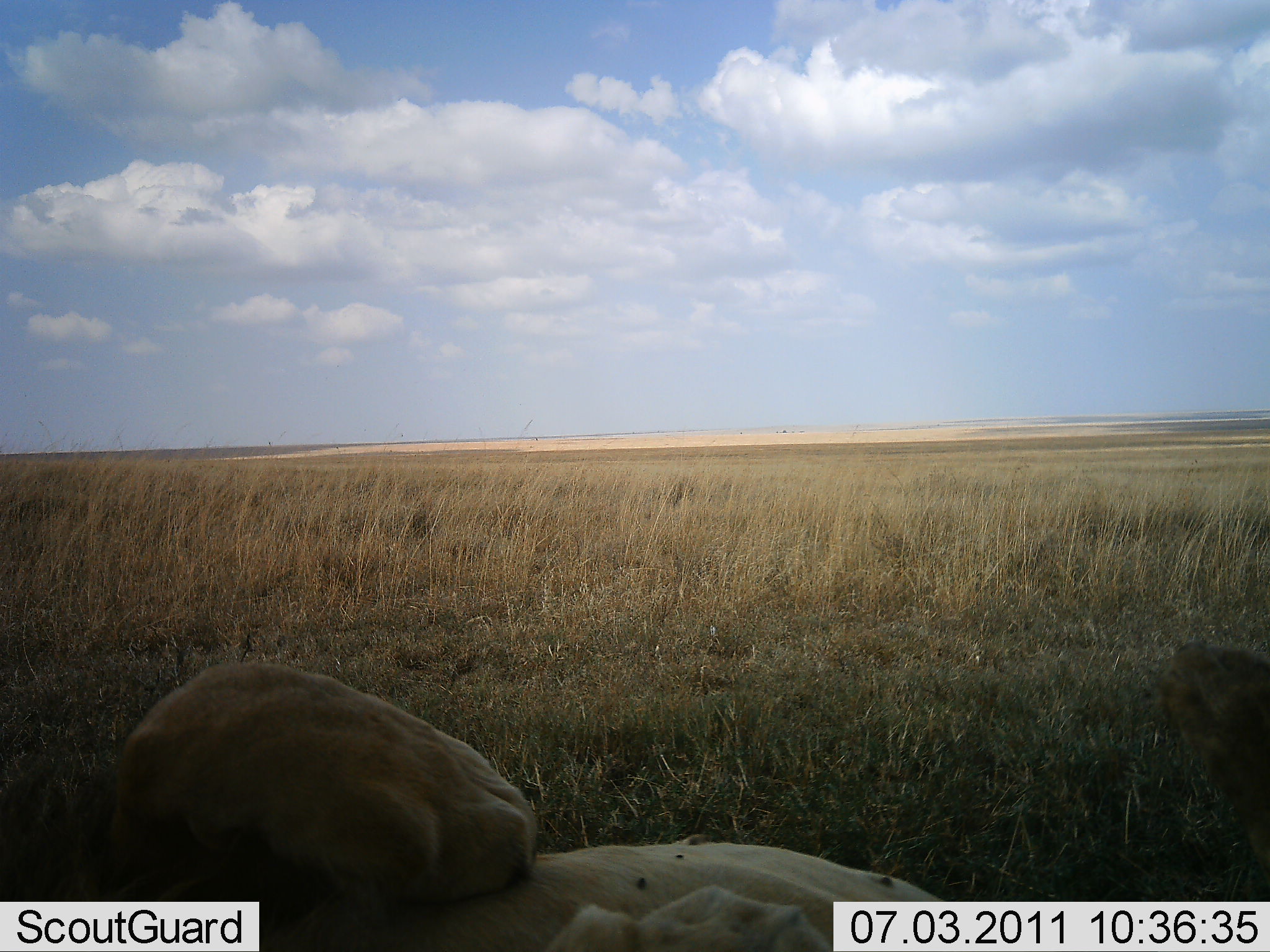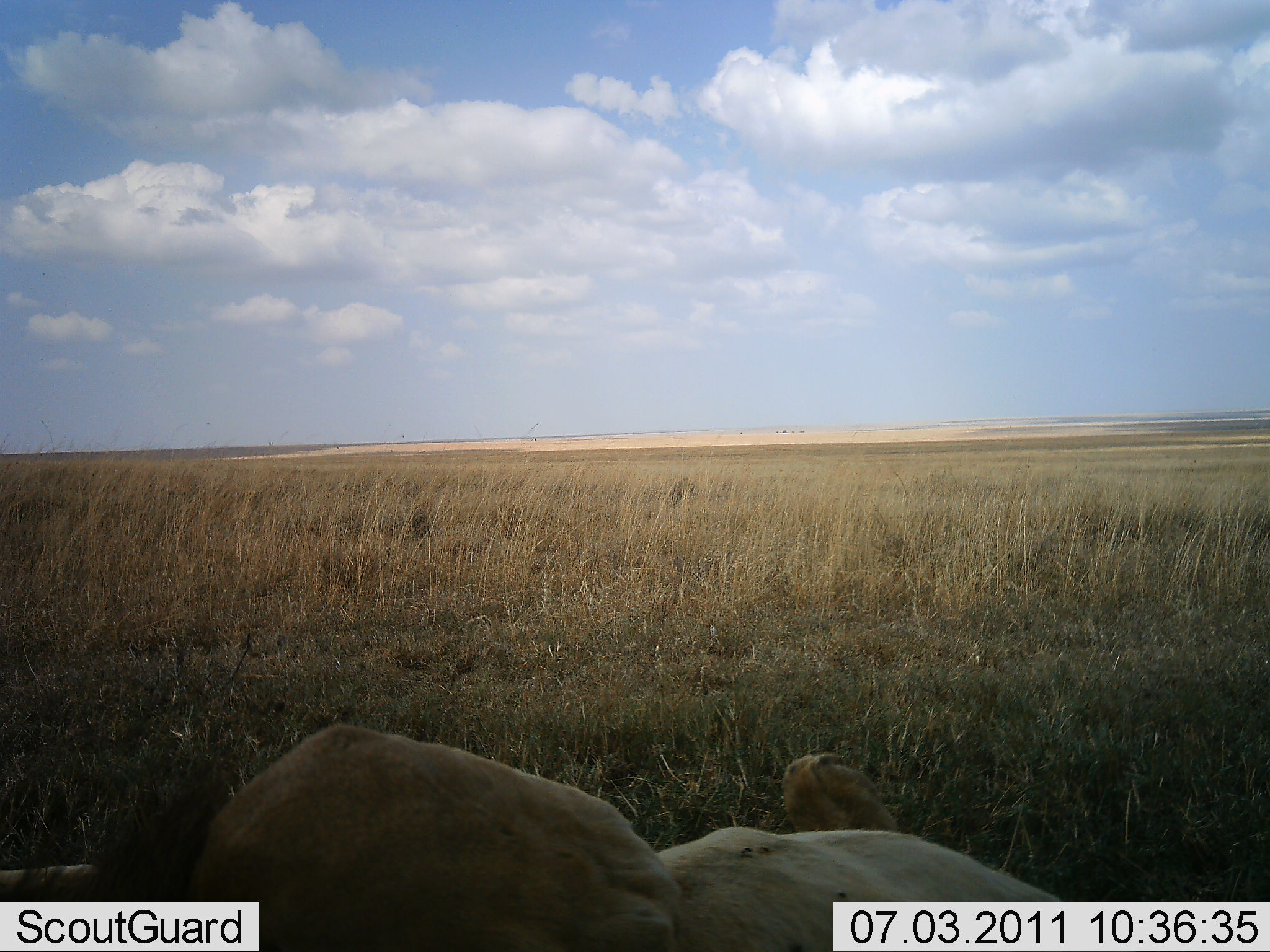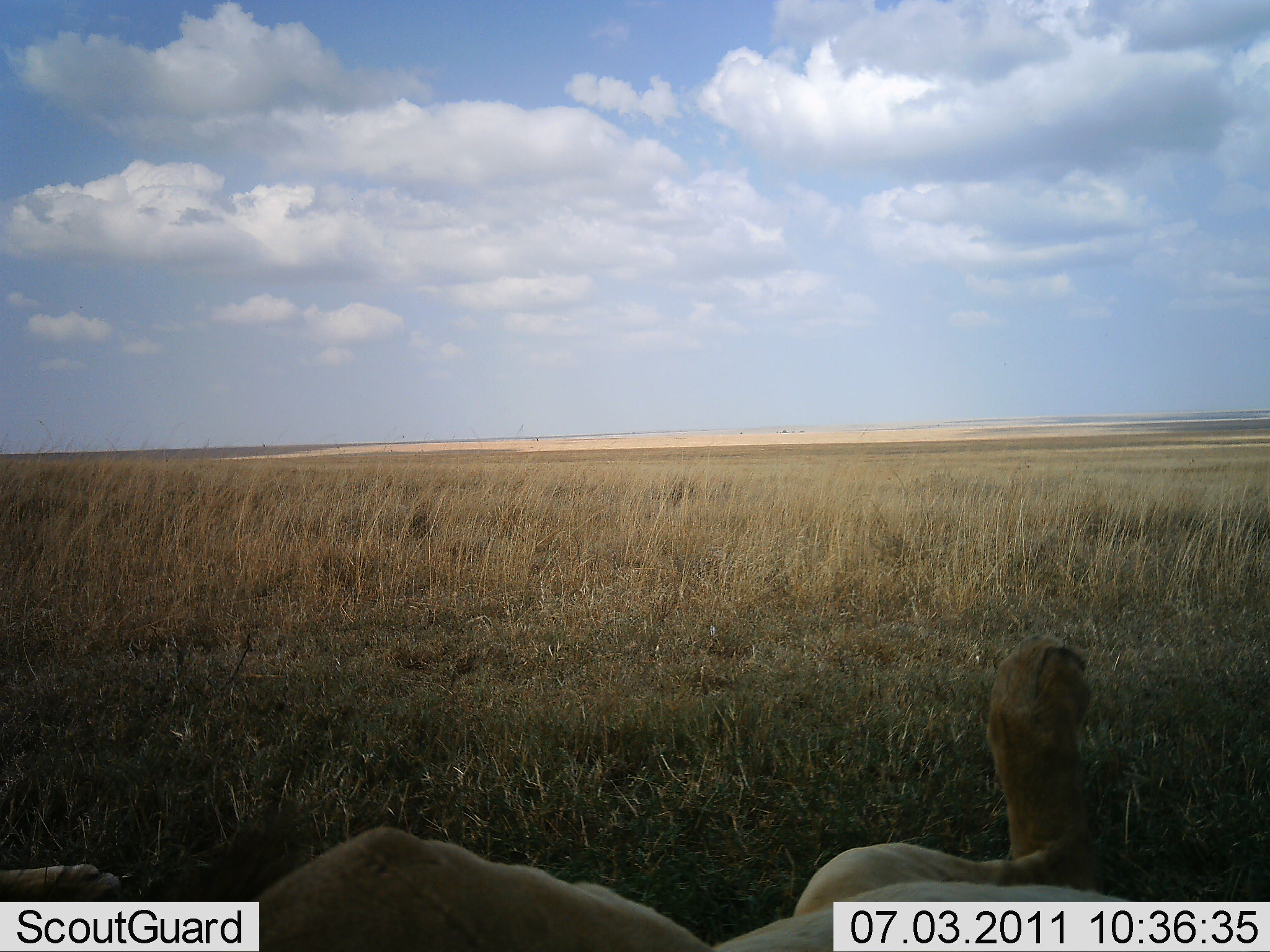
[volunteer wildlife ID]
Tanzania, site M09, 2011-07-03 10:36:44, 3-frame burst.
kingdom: Animalia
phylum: Chordata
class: Mammalia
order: Carnivora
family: Felidae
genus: Panthera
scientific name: Panthera leo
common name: lion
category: lionmale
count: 1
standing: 0%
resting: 92%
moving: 8%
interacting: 0%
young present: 0%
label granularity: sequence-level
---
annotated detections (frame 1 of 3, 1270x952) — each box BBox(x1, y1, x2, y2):
animal: BBox(0, 660, 948, 951)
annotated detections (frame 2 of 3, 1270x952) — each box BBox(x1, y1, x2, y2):
animal: BBox(0, 722, 1065, 952)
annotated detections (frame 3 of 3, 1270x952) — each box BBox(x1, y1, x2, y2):
animal: BBox(0, 635, 1138, 950)